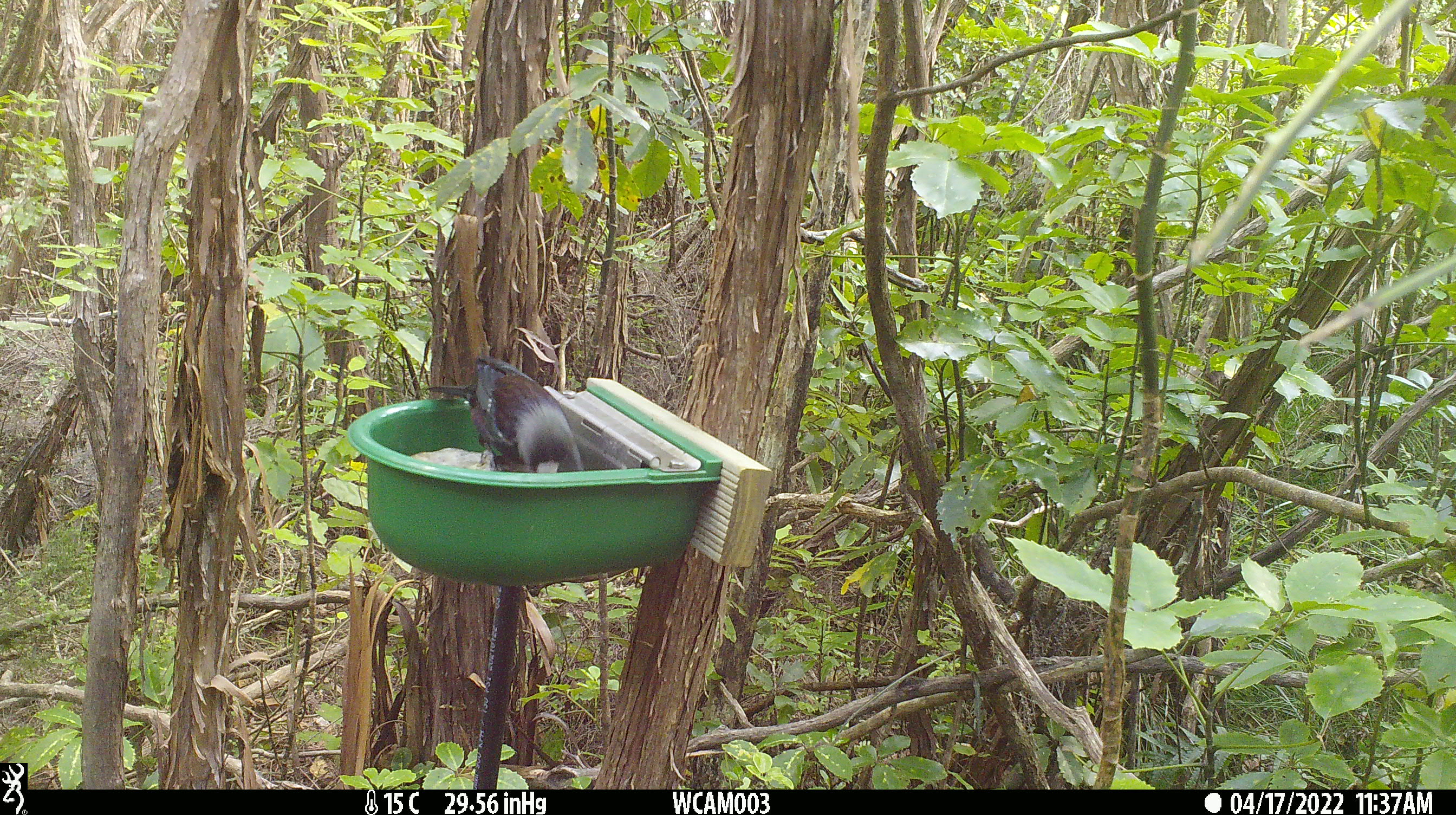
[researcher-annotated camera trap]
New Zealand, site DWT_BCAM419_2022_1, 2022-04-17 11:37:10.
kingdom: Animalia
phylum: Chordata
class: Aves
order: Passeriformes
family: Meliphagidae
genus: Prosthemadera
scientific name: Prosthemadera novaeseelandiae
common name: tui